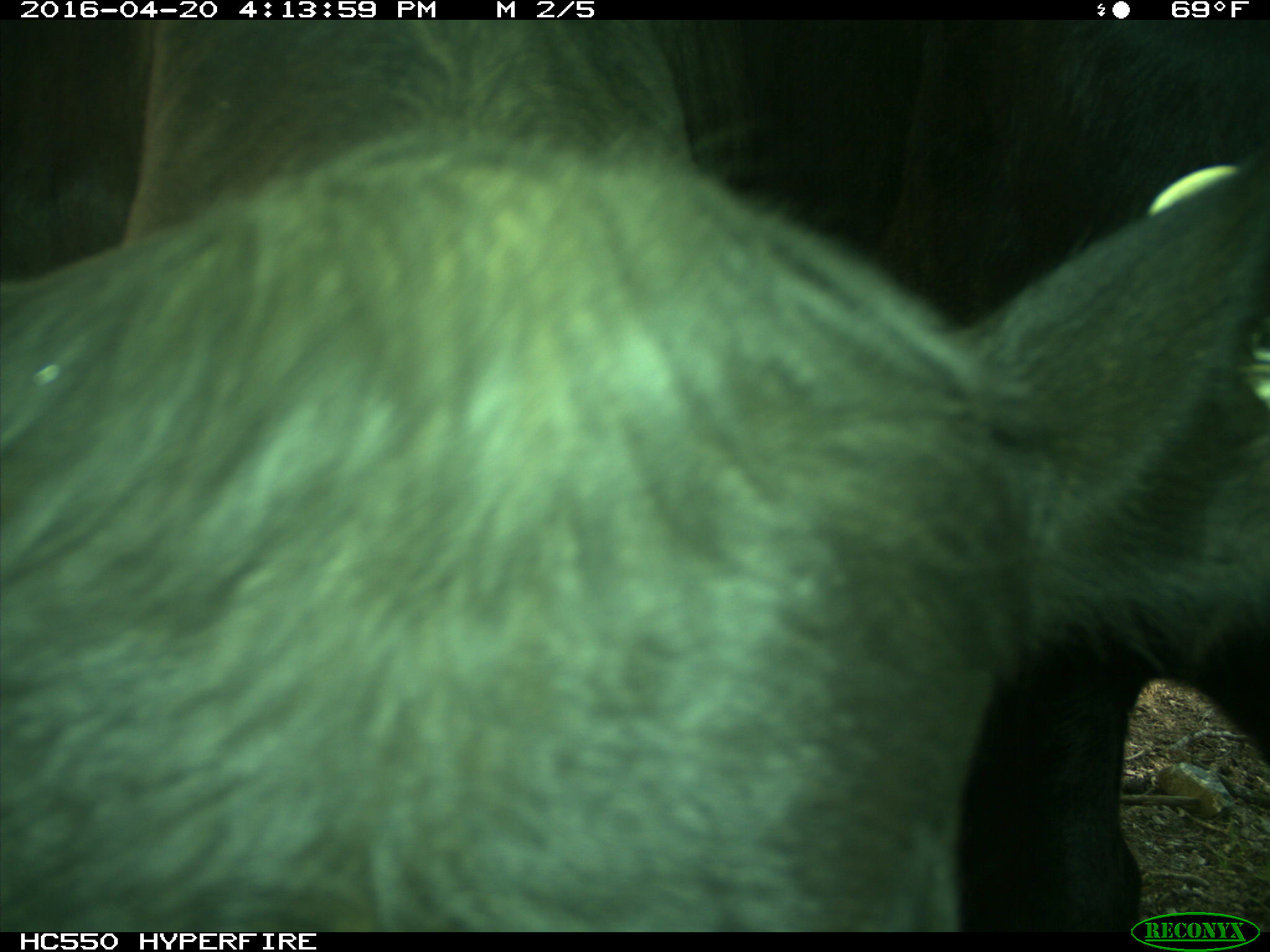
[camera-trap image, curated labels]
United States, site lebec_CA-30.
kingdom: Animalia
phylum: Chordata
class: Mammalia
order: Artiodactyla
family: Bovidae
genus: Bos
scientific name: Bos taurus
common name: domestic cow